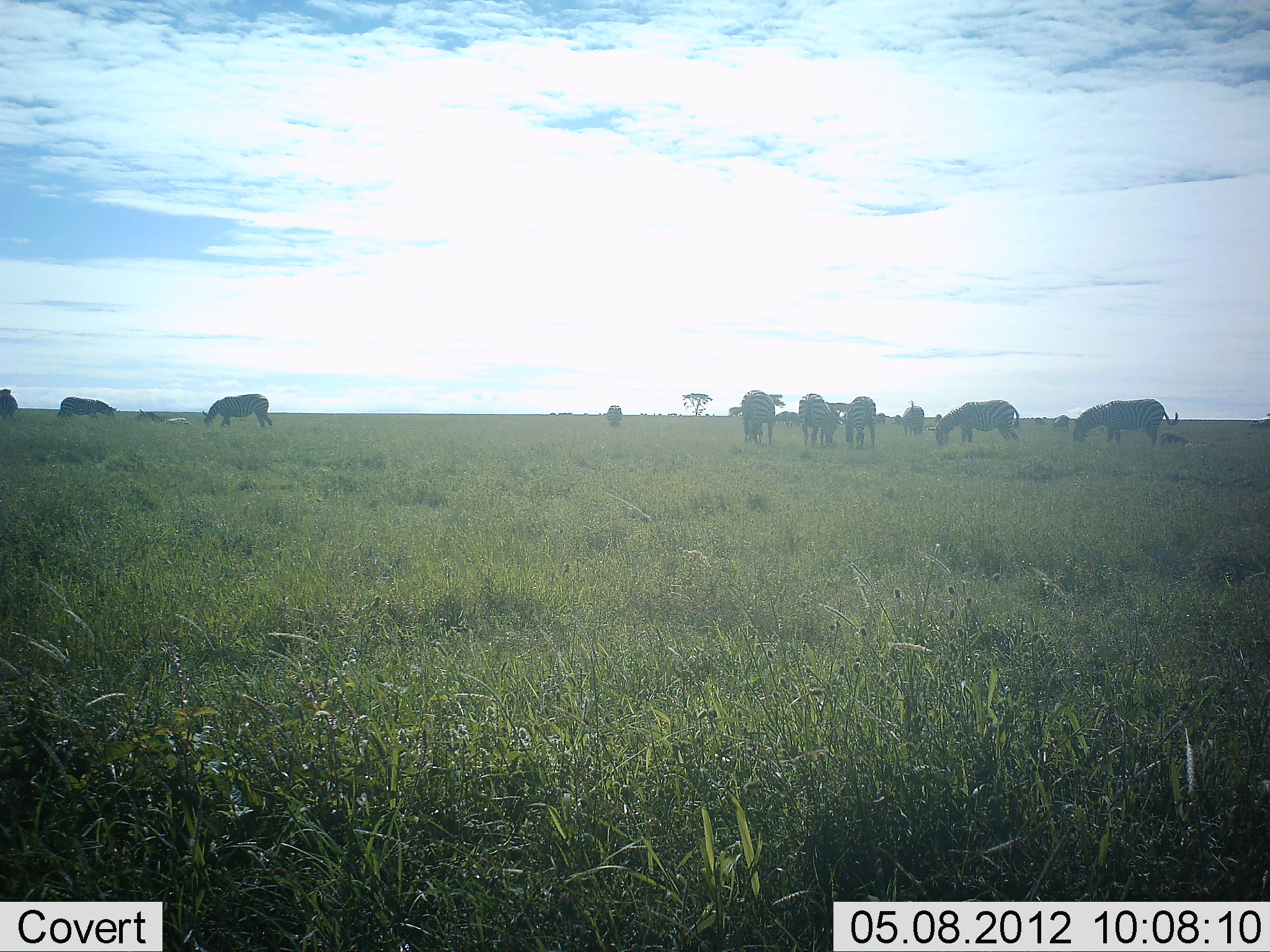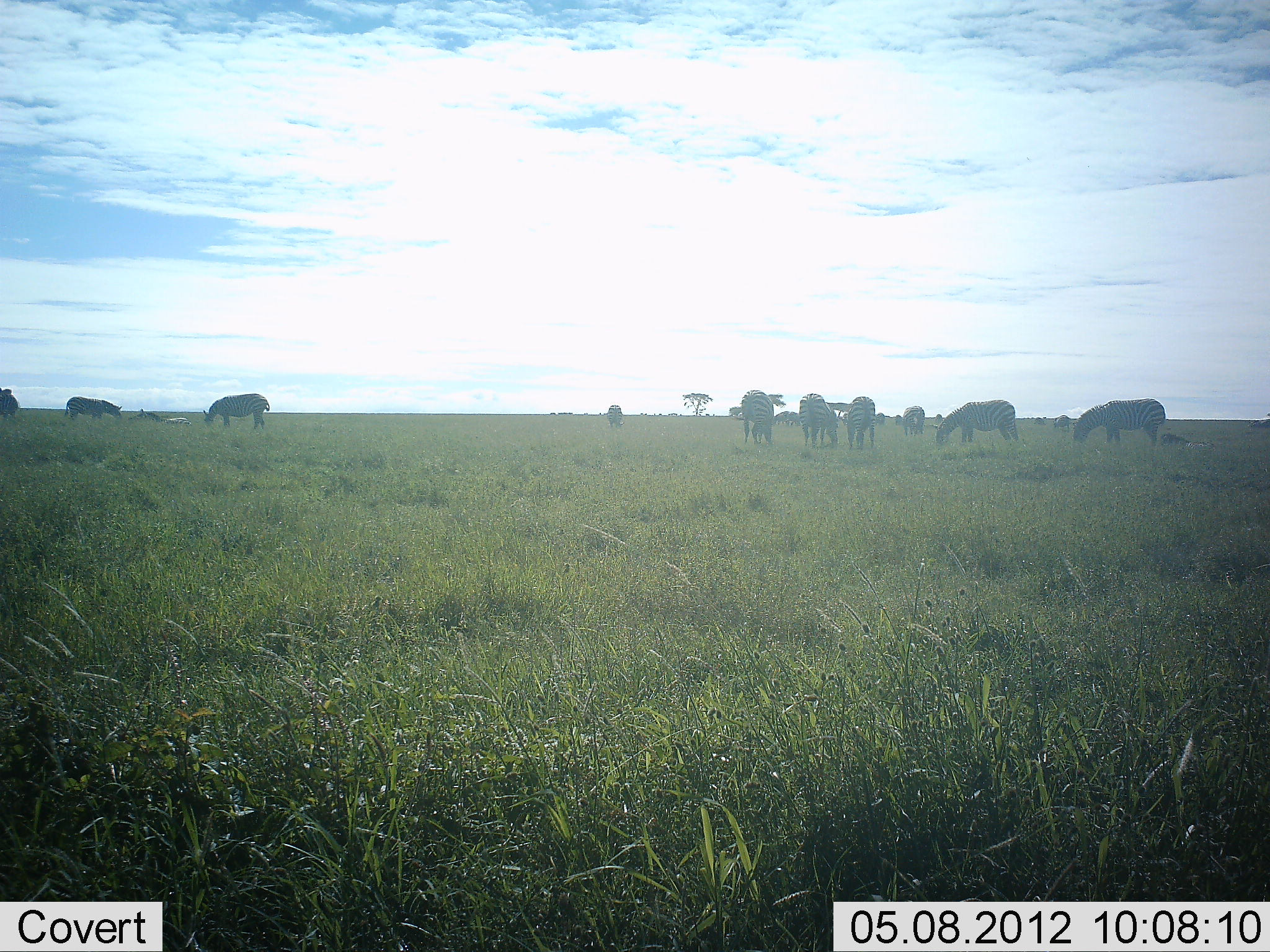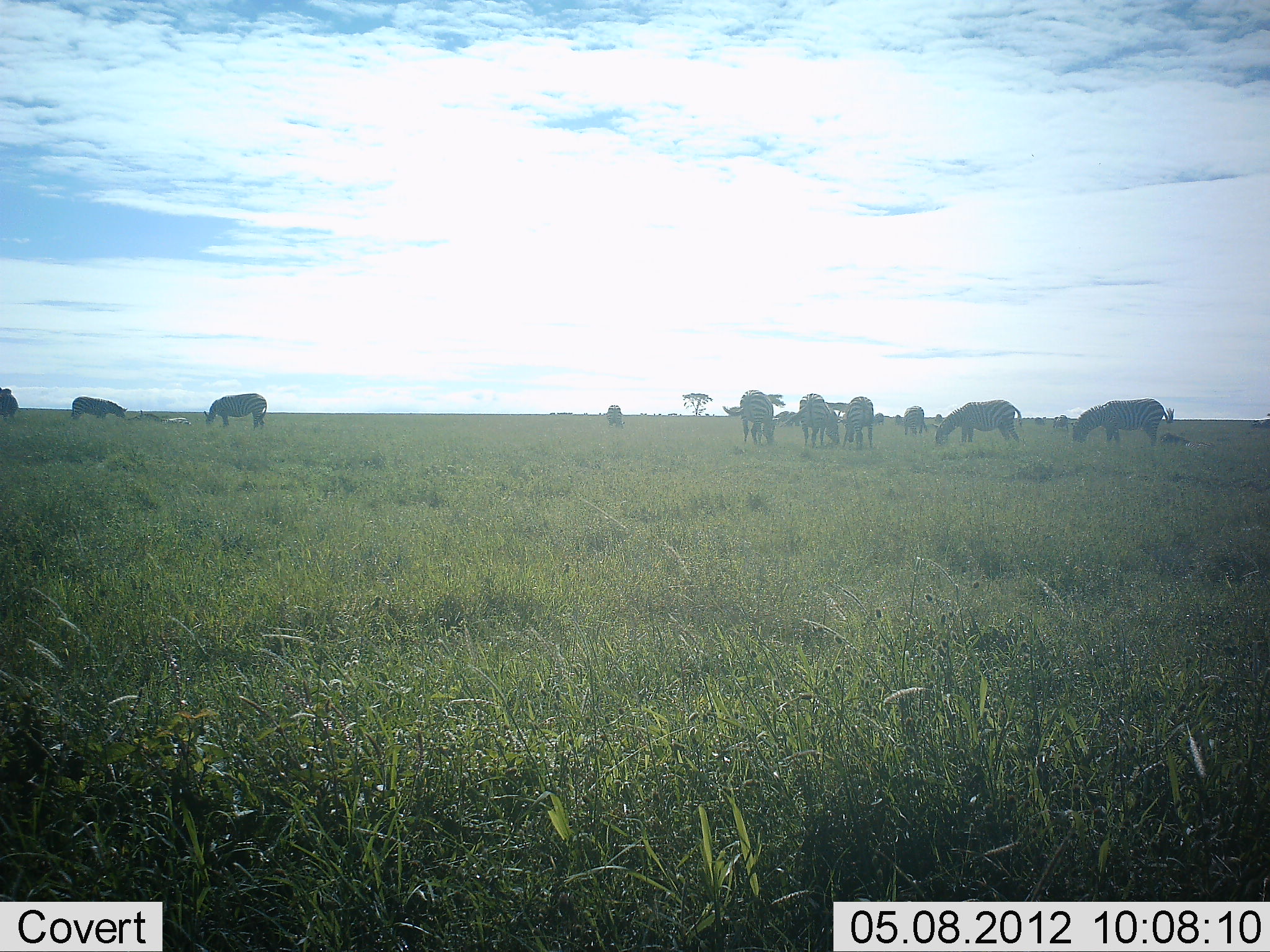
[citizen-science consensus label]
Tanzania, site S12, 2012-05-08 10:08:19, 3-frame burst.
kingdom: Animalia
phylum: Chordata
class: Mammalia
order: Perissodactyla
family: Equidae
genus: Equus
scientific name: Equus quagga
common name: plains zebra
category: zebra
Zebra (plains zebra) (Equus quagga), count 11-50. Behavior (volunteer vote fractions): standing 39%, resting 3%, moving 6%, interacting 0%. Young present (vote fraction): 3%. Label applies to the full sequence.